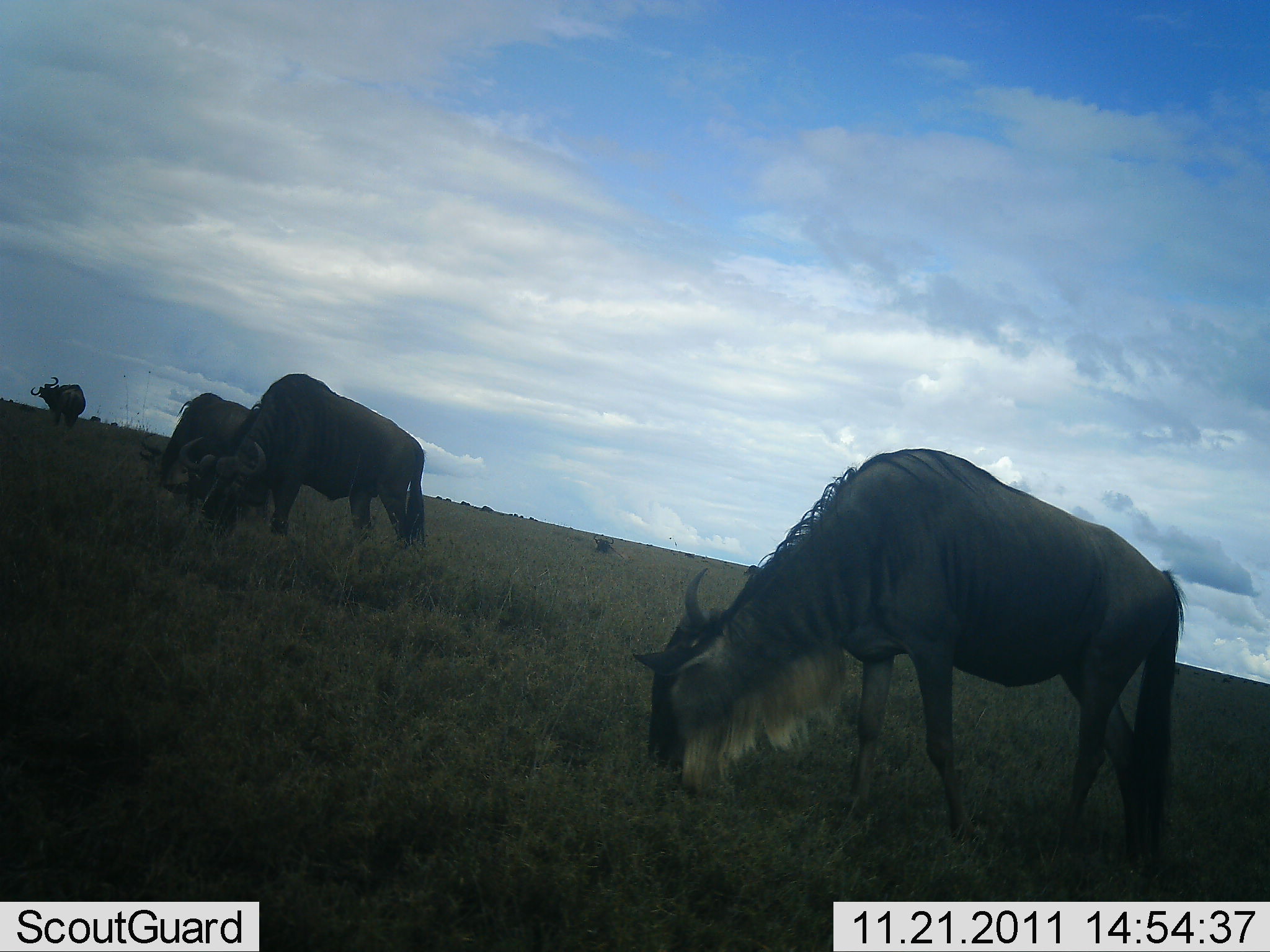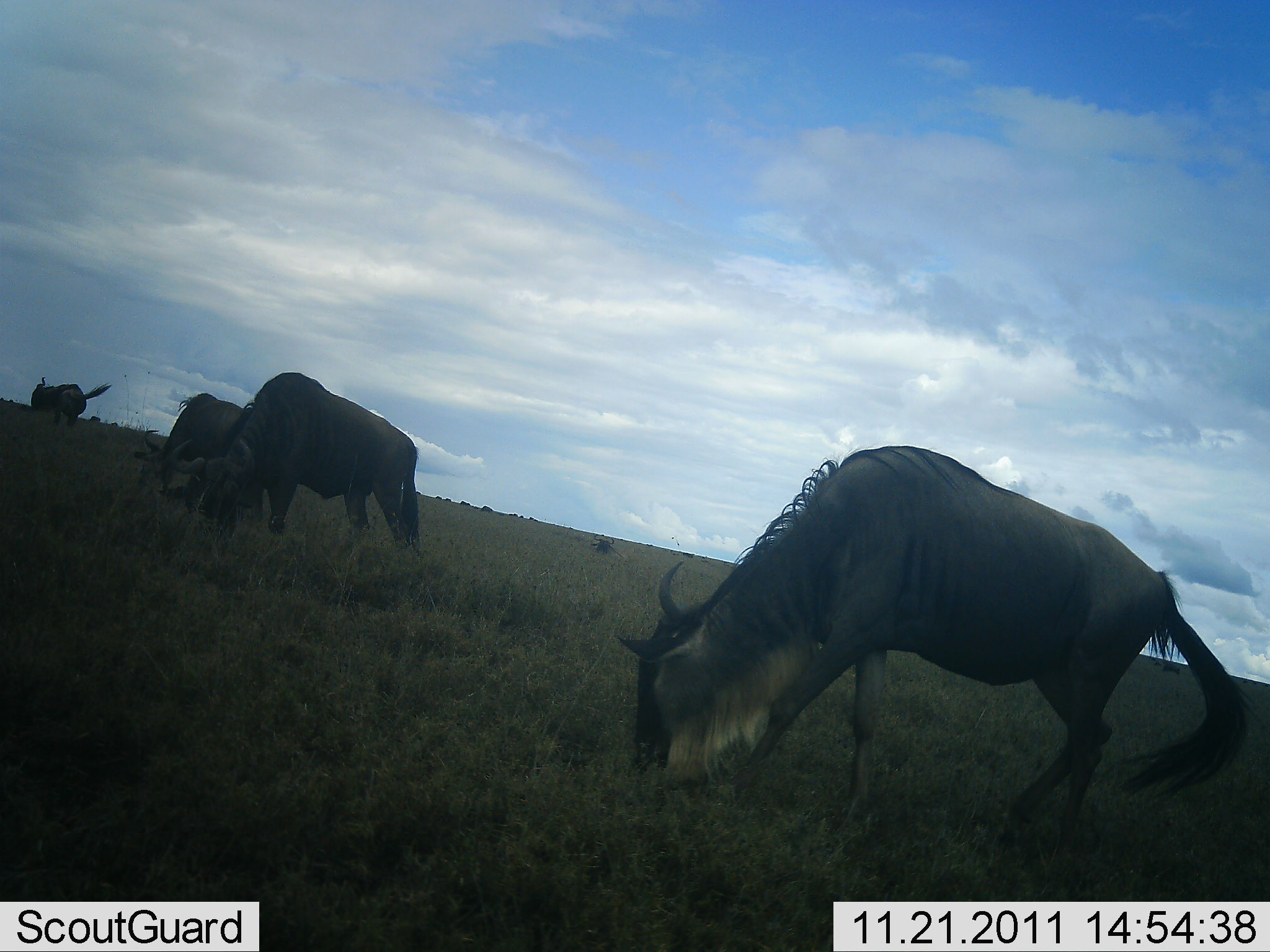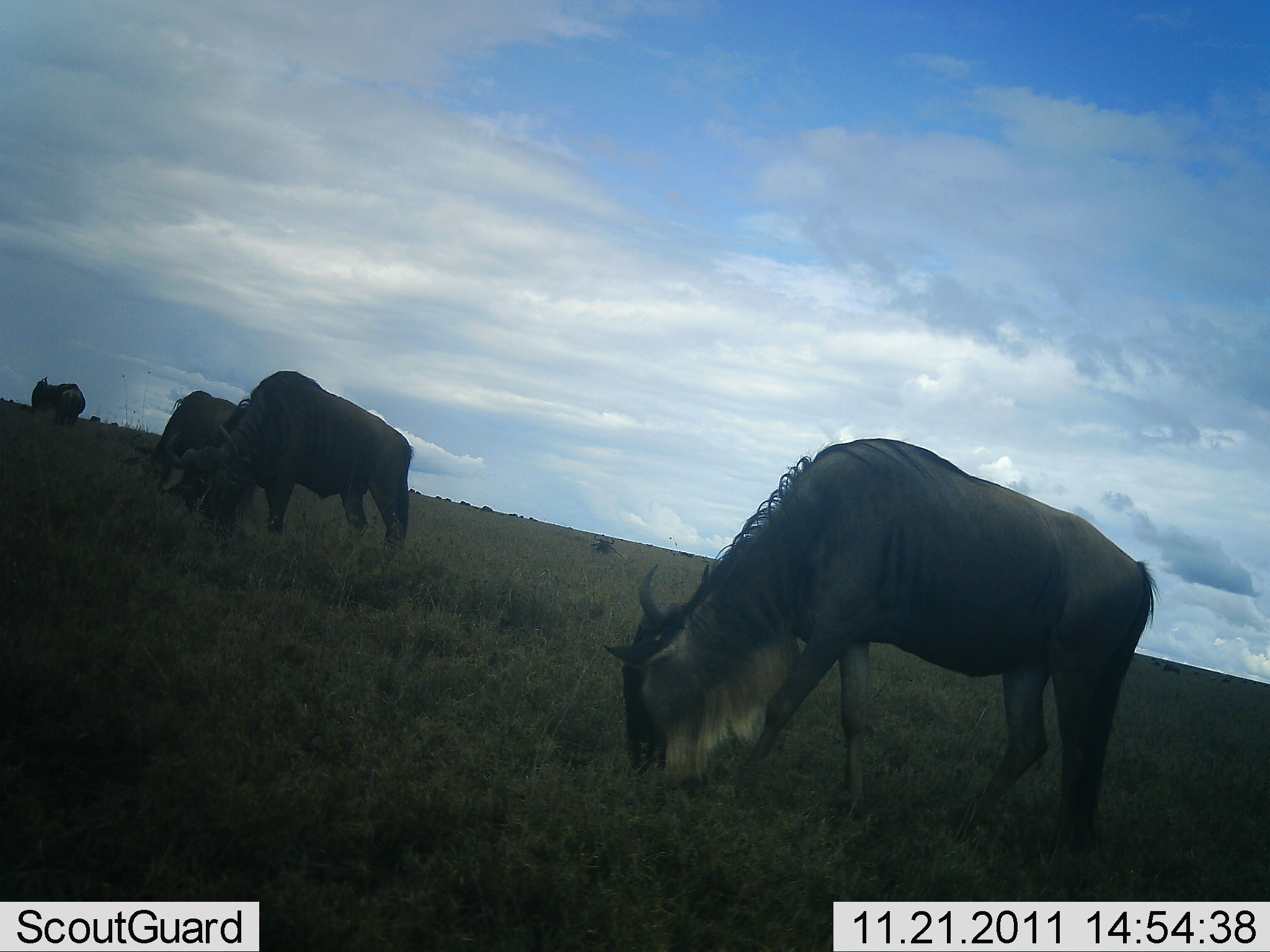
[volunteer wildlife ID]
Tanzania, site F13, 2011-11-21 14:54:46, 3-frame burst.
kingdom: Animalia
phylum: Chordata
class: Mammalia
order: Artiodactyla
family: Bovidae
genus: Connochaetes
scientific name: Connochaetes taurinus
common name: blue wildebeest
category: wildebeest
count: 4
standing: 25%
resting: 0%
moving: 8%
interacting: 0%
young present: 0%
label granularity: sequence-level